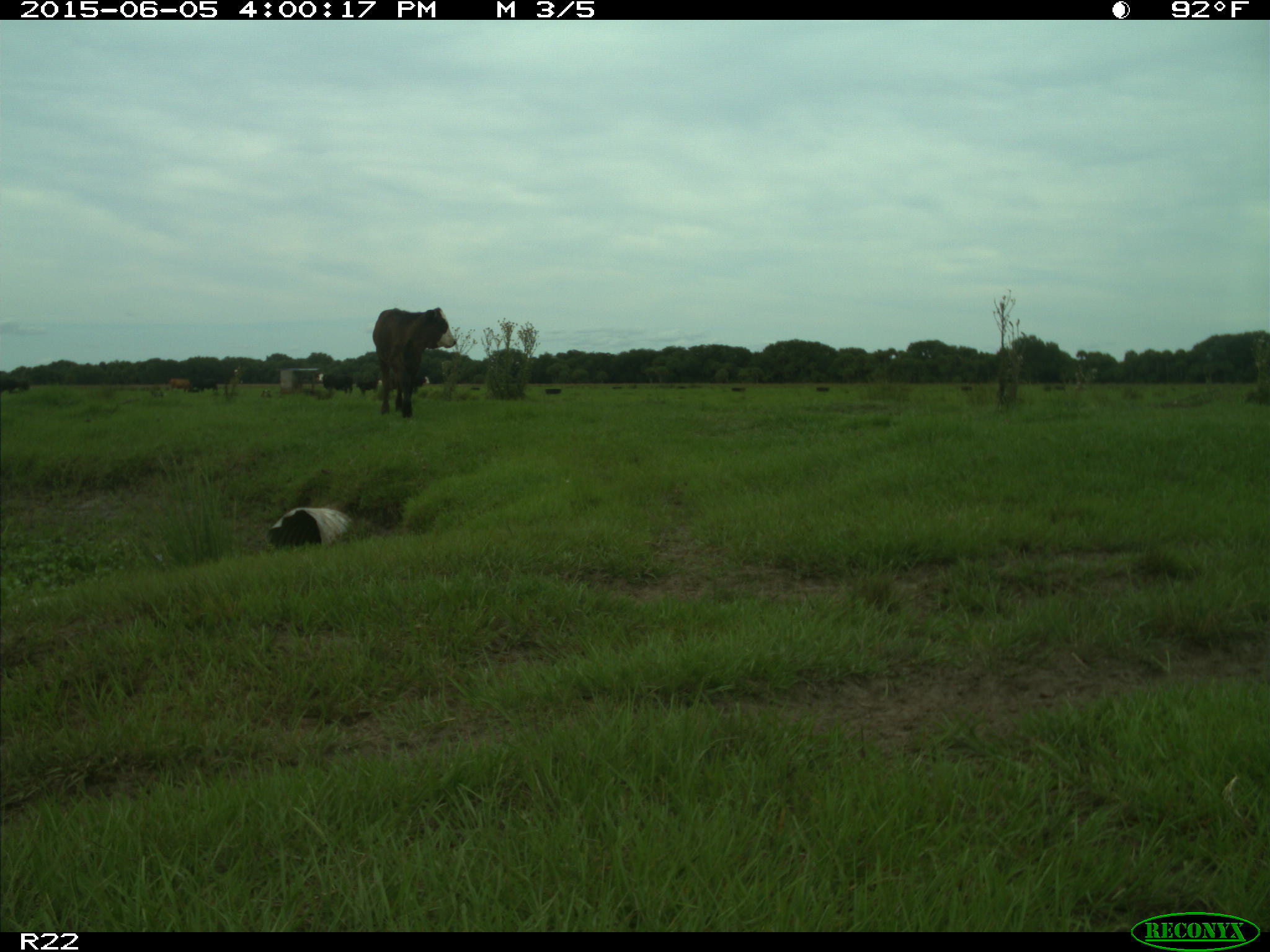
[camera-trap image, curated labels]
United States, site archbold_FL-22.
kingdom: Animalia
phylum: Chordata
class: Mammalia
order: Artiodactyla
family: Bovidae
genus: Bos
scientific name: Bos taurus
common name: domestic cow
Bos taurus (domestic cow).